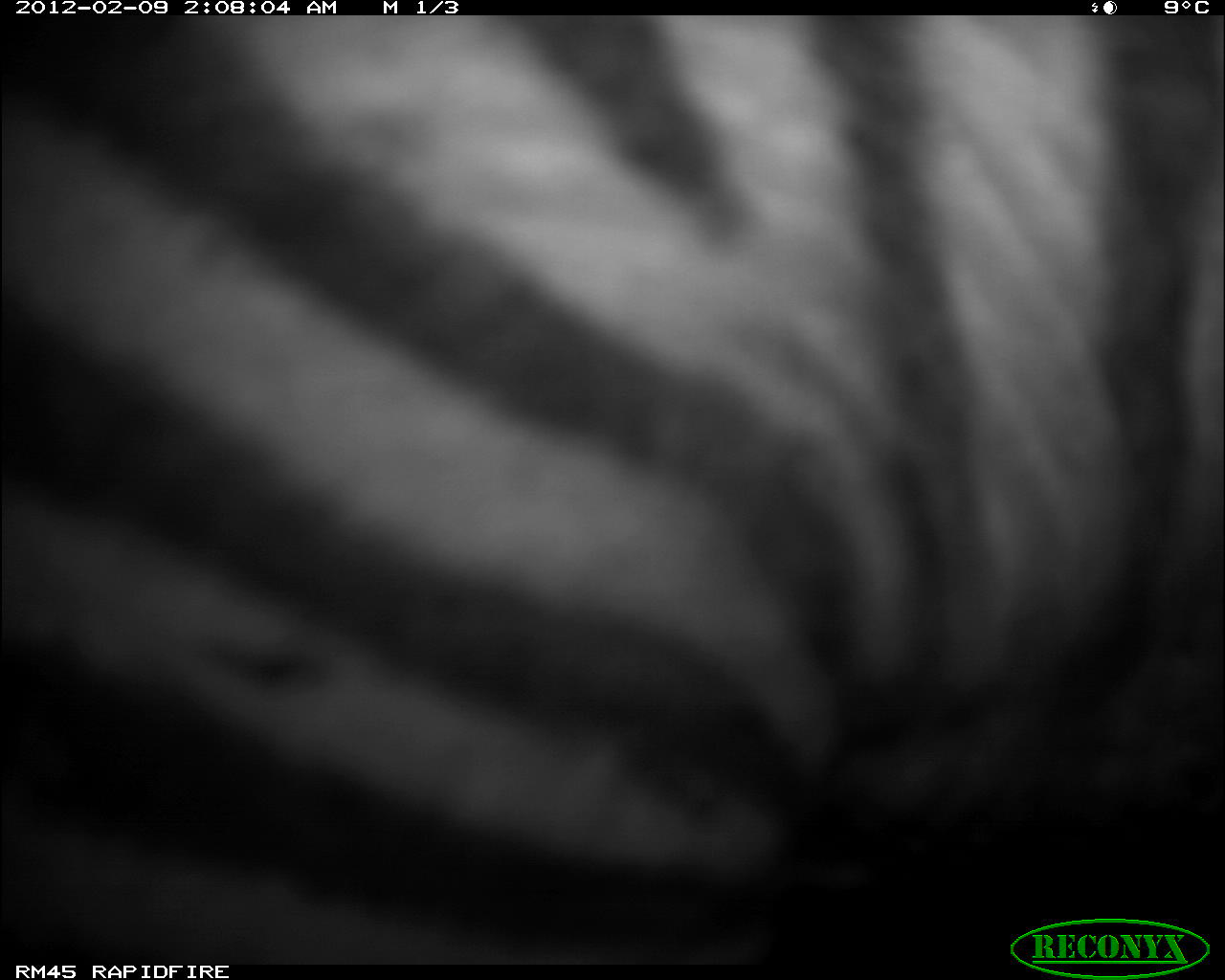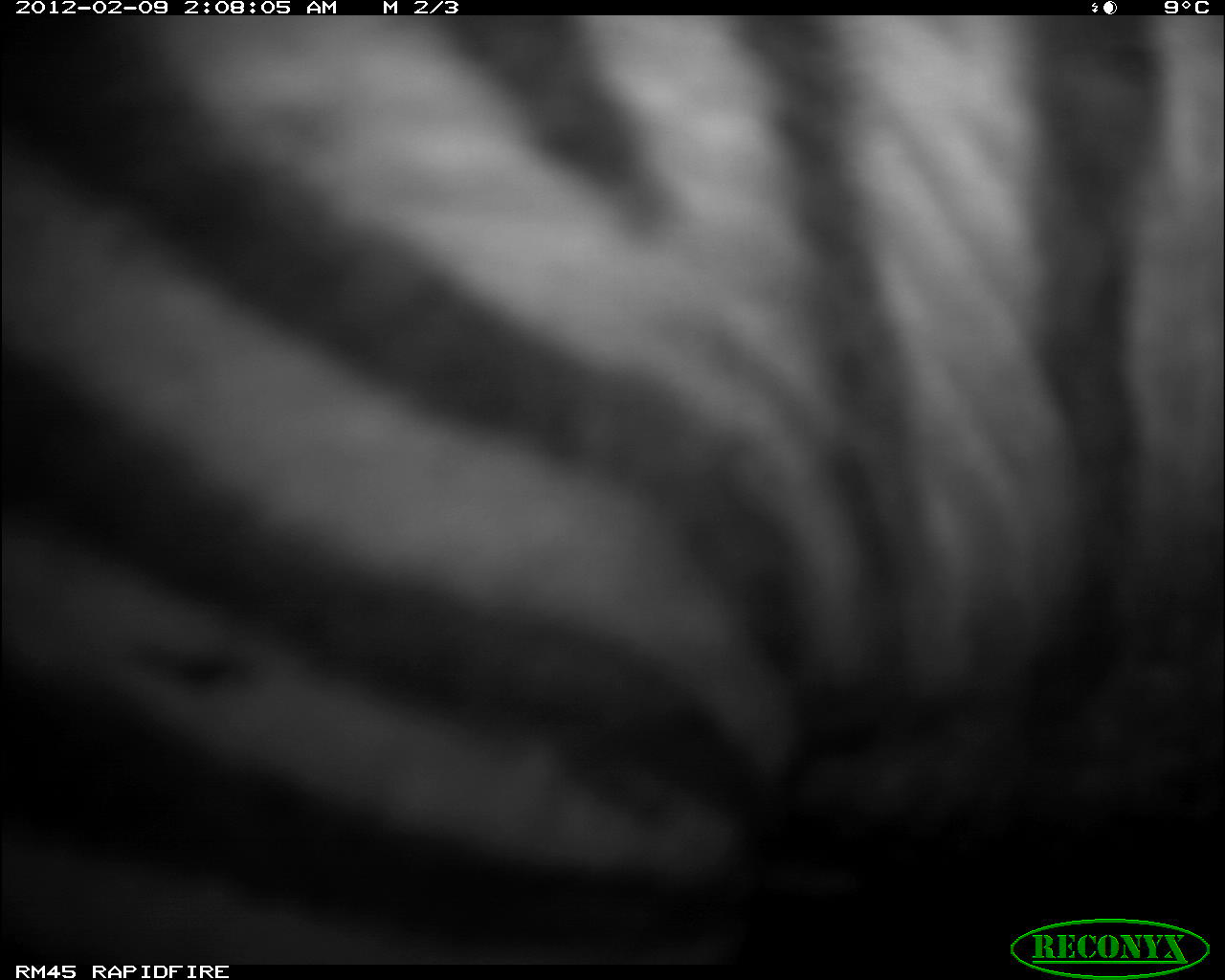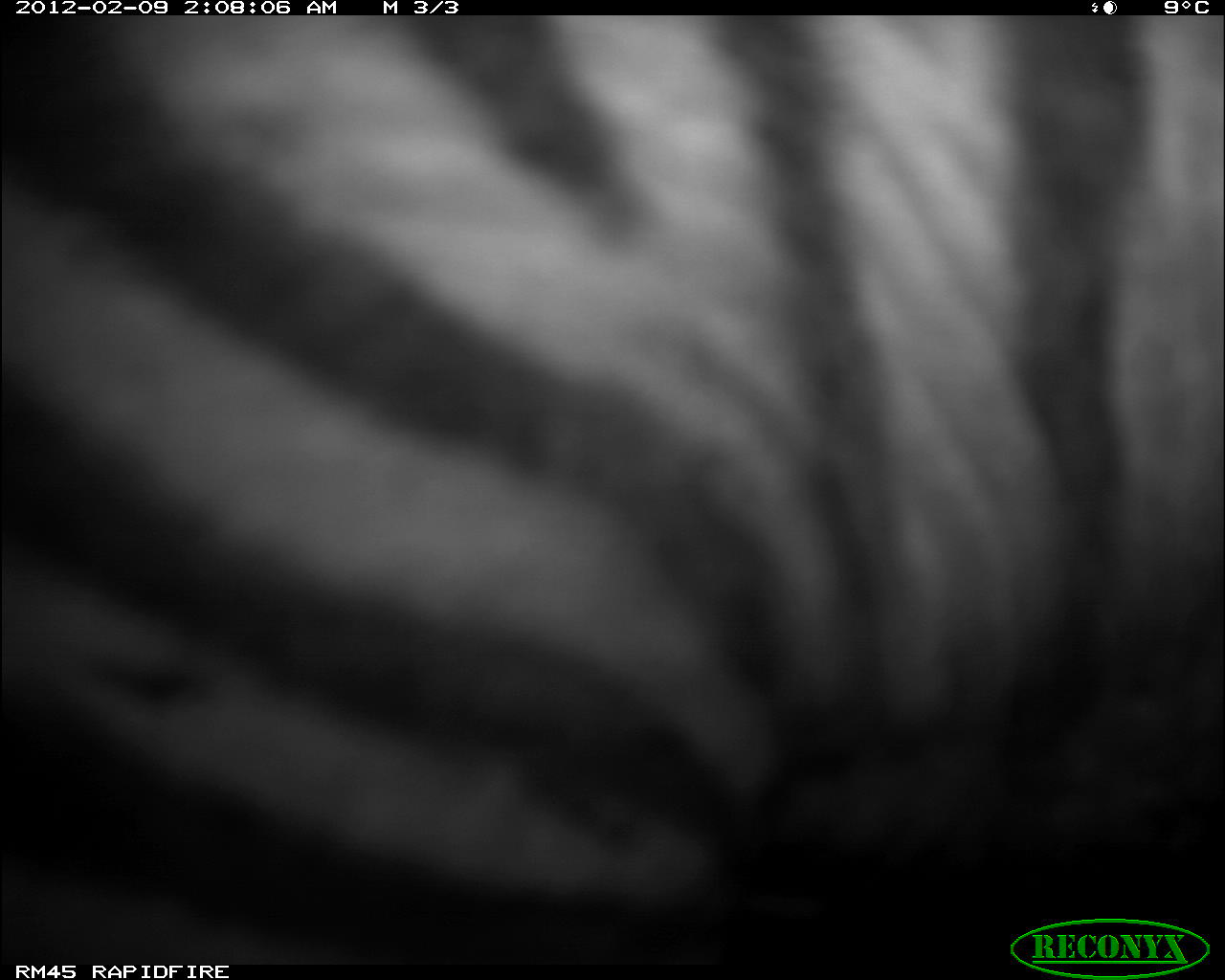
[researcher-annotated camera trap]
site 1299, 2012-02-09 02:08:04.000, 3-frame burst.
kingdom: Animalia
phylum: Chordata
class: Mammalia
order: Perissodactyla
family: Equidae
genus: Equus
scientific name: Equus quagga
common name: plains zebra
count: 1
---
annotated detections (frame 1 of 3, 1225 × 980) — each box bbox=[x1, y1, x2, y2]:
equus quagga: bbox=[0, 14, 1225, 963]